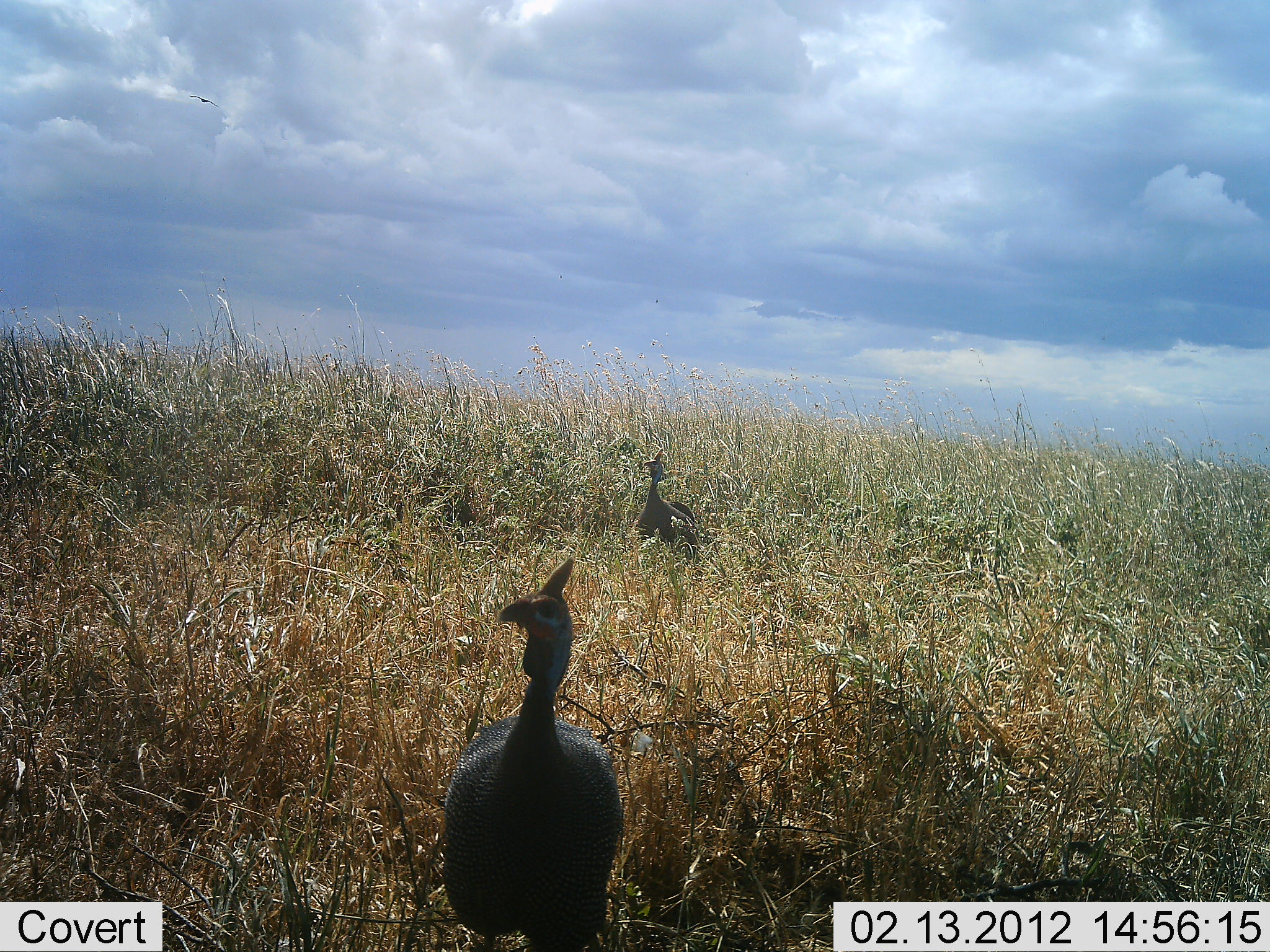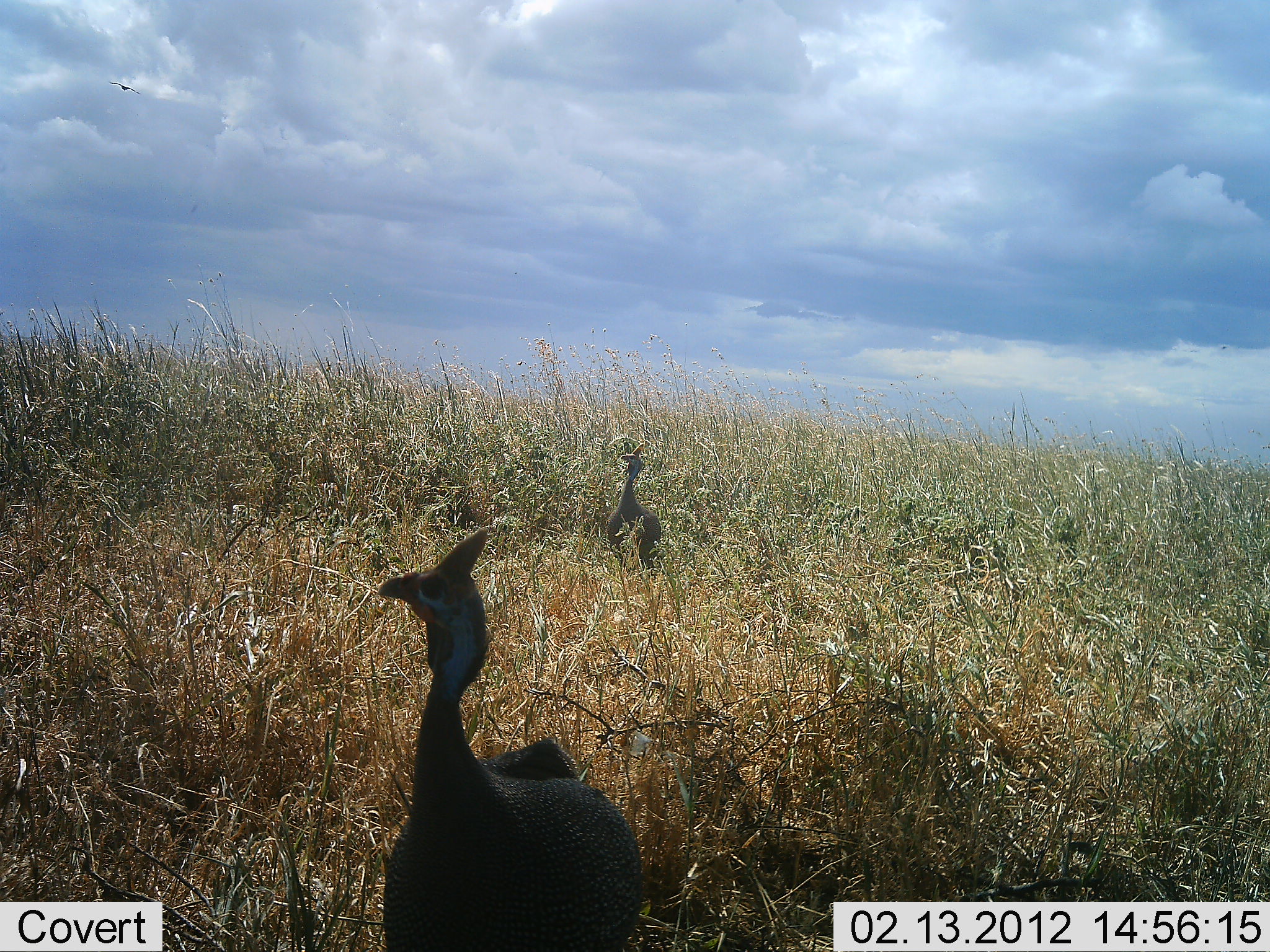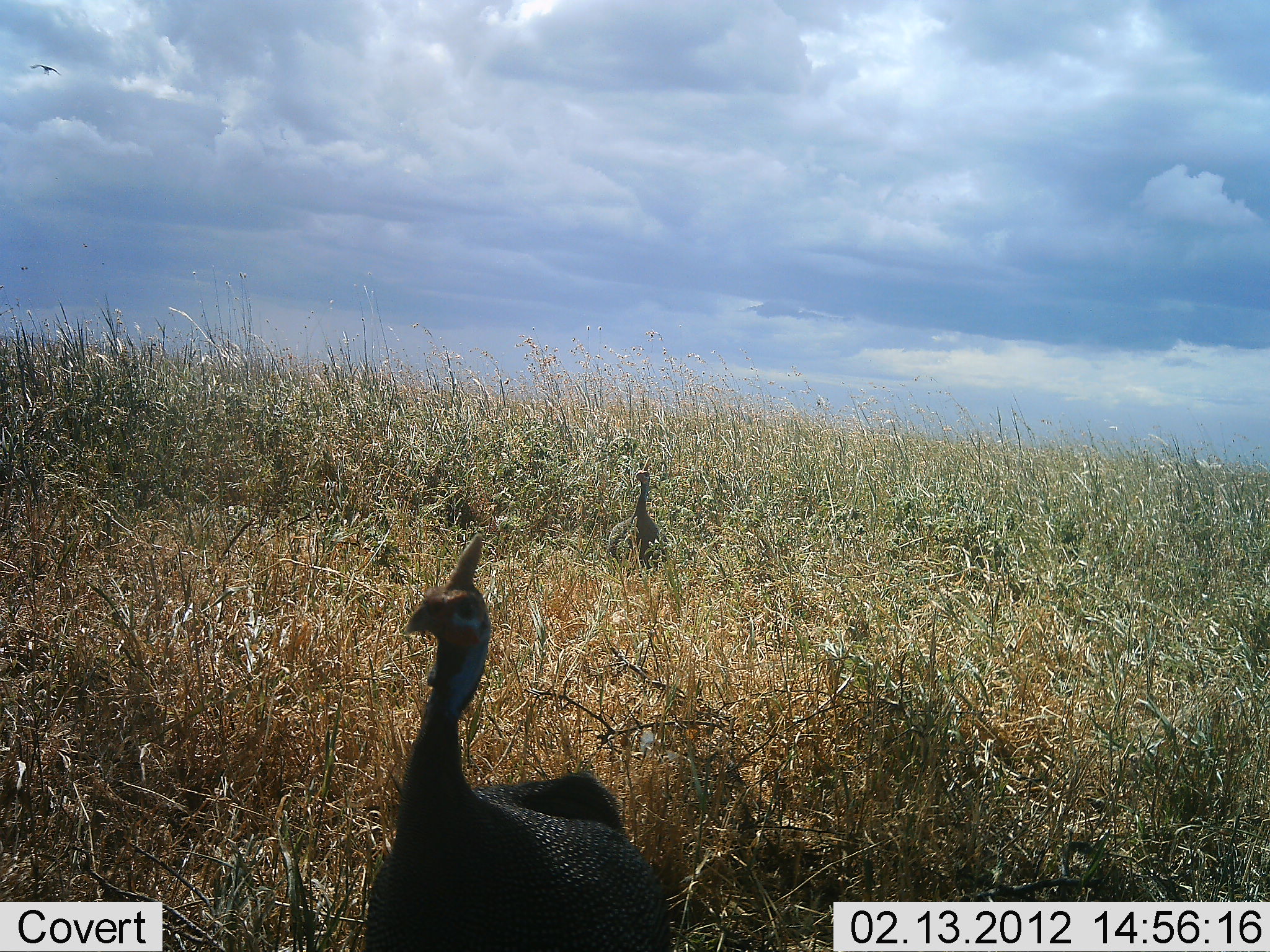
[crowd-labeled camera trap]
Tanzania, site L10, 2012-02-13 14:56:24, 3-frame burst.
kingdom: Animalia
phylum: Chordata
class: Aves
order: Galliformes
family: Numididae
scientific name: Numididae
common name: guinea fowl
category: guineafowl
Guineafowl (guinea fowl) (Numididae), count 2. Behavior (volunteer vote fractions): standing 33%, resting 0%, moving 75%, interacting 0%. Young present (vote fraction): 0%. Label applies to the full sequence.